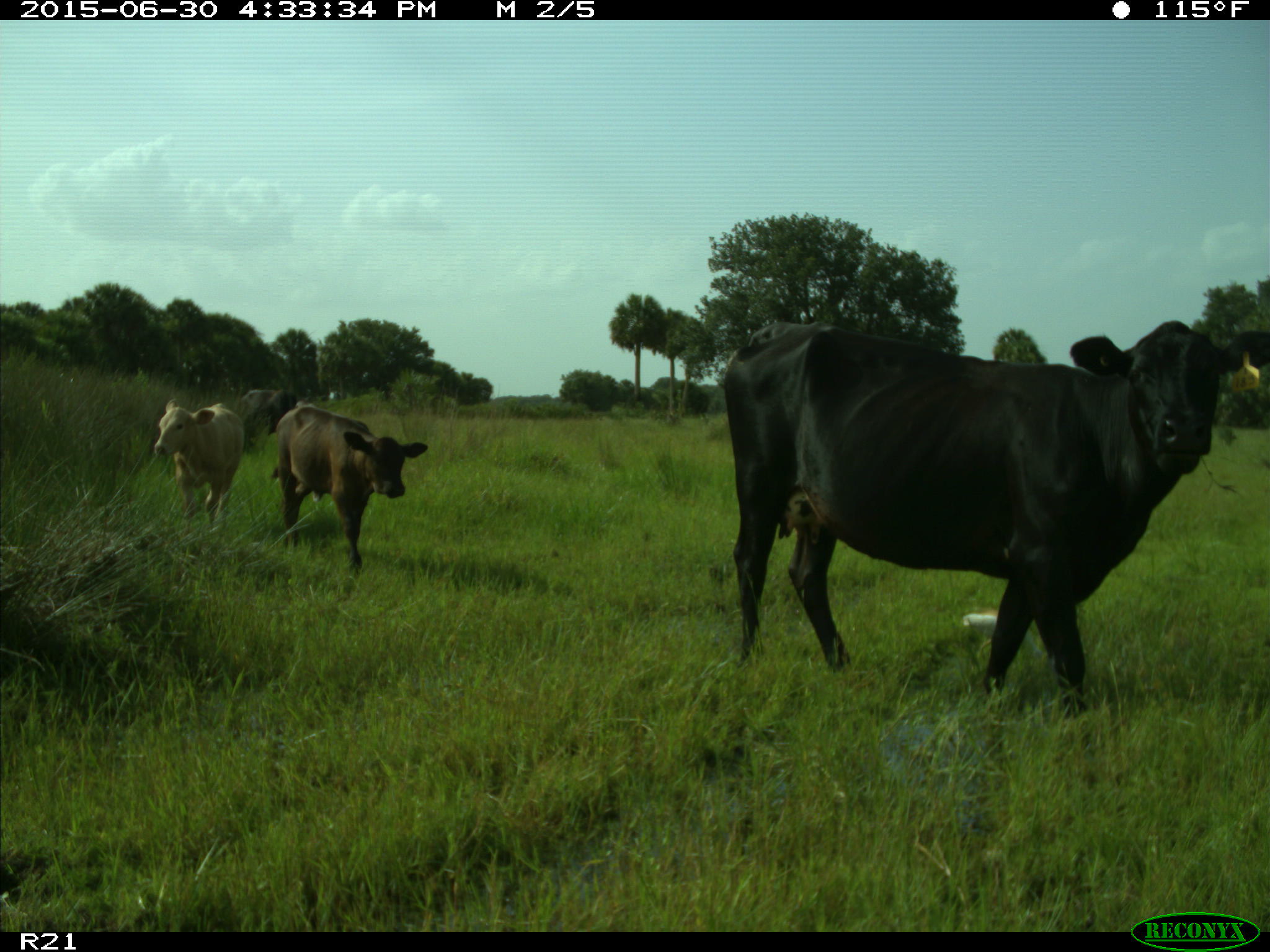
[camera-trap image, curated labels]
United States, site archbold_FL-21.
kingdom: Animalia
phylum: Chordata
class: Mammalia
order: Artiodactyla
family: Bovidae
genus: Bos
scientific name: Bos taurus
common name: domestic cow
Bos taurus (domestic cow).